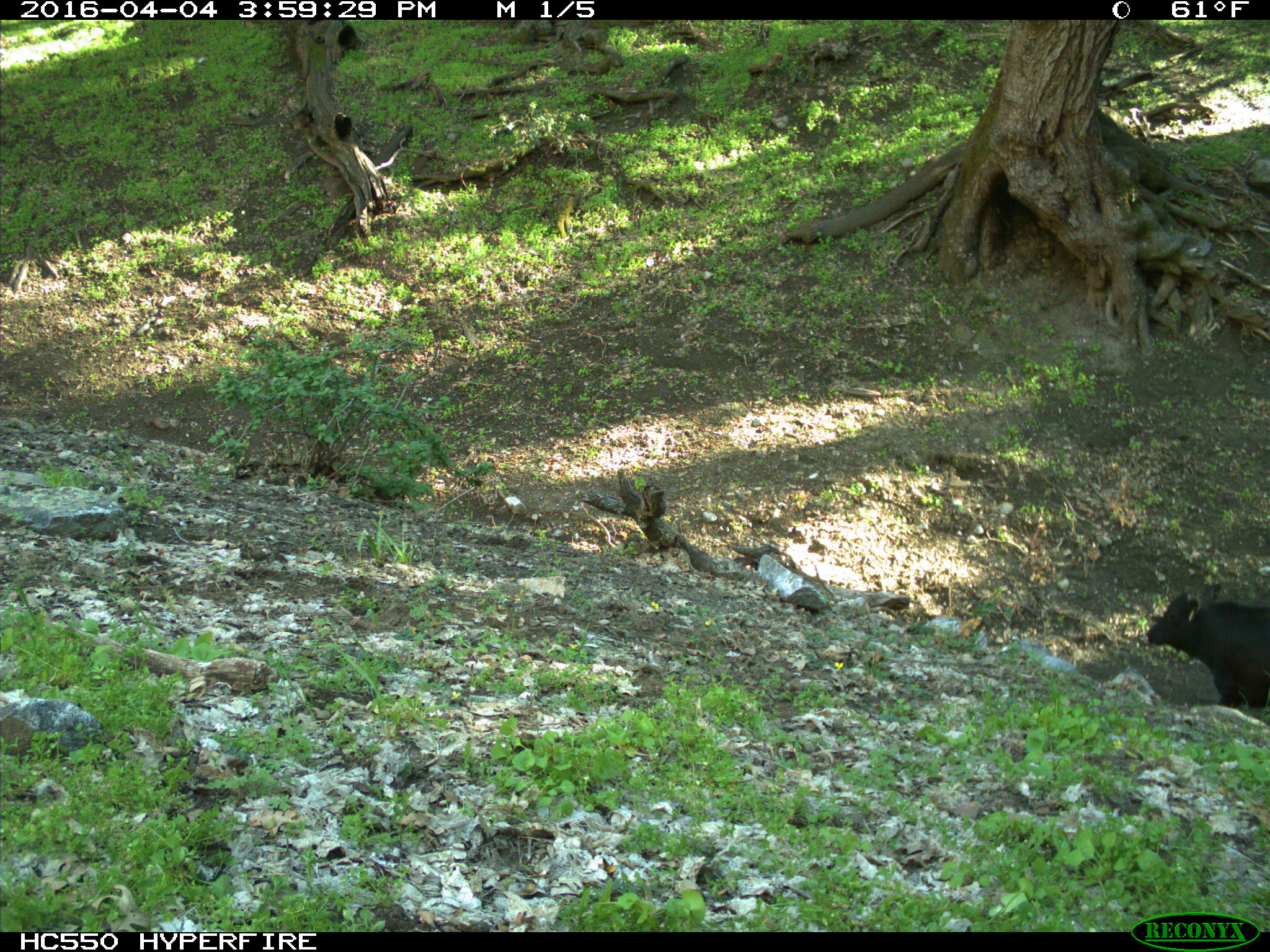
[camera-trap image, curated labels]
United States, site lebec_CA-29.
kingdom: Animalia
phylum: Chordata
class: Mammalia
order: Artiodactyla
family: Bovidae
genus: Bos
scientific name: Bos taurus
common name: domestic cow